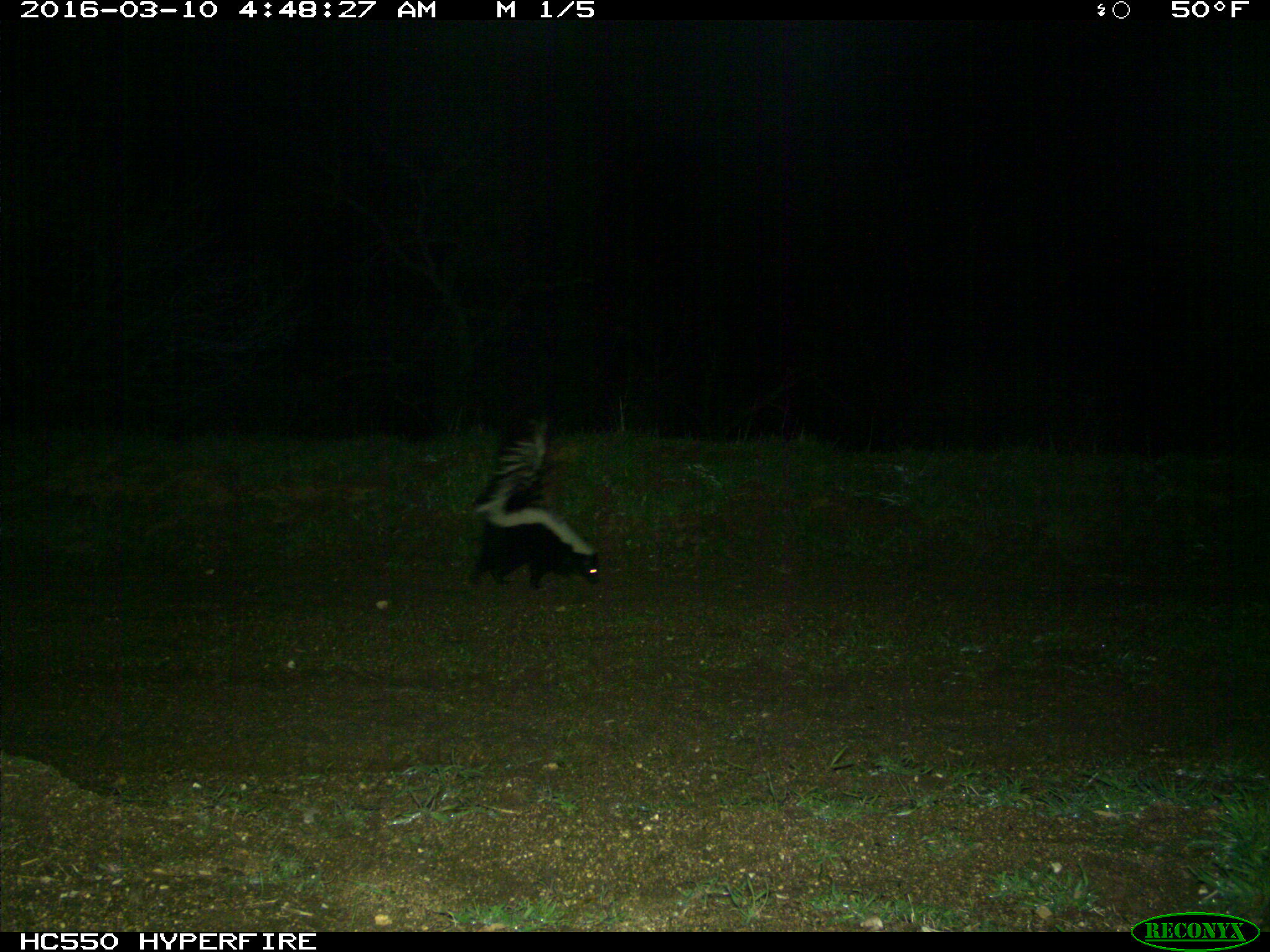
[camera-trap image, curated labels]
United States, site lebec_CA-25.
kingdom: Animalia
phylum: Chordata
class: Mammalia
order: Carnivora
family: Mephitidae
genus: Mephitis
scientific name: Mephitis mephitis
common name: striped skunk